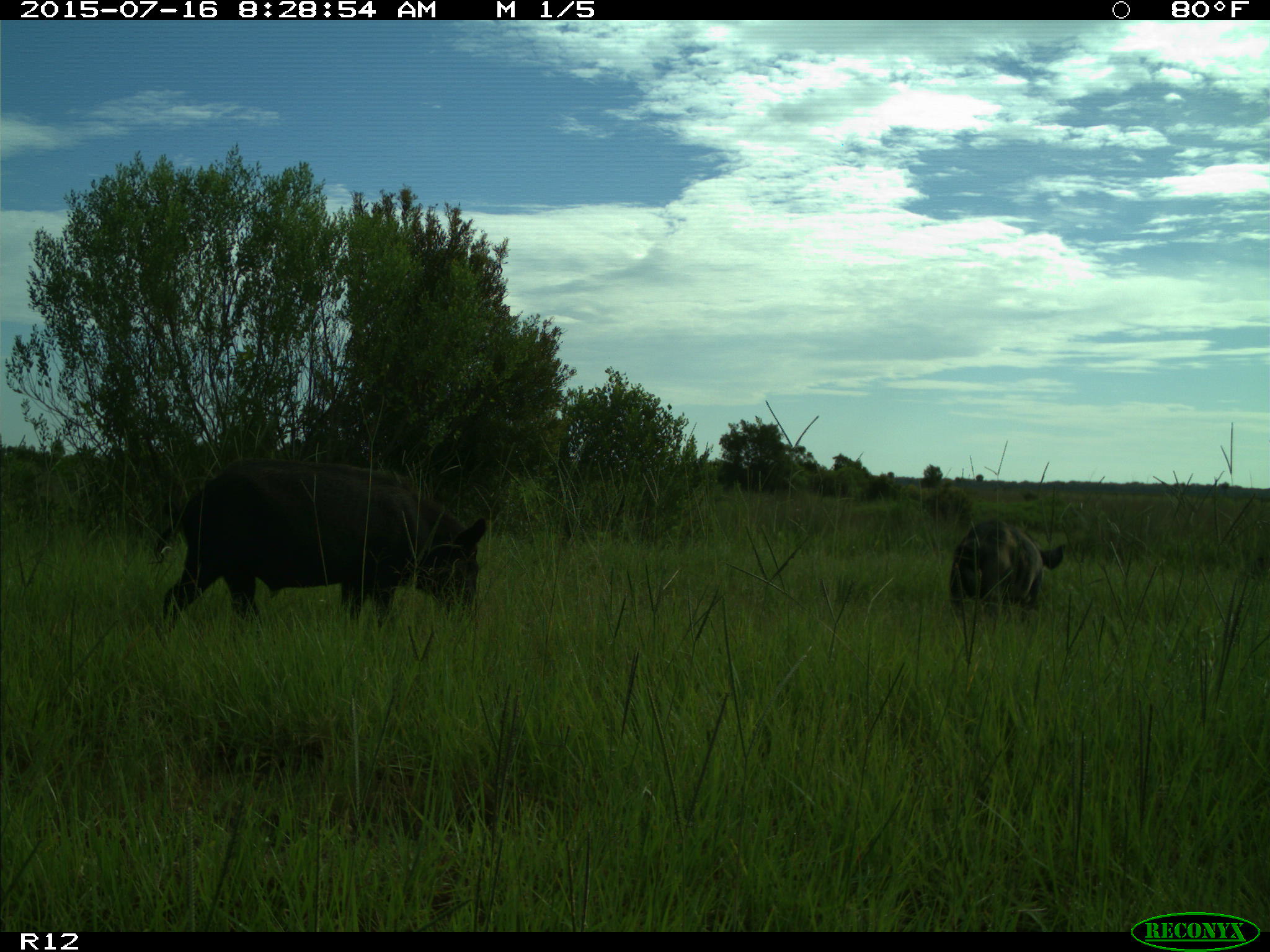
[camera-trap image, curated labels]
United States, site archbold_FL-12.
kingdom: Animalia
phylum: Chordata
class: Mammalia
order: Artiodactyla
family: Suidae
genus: Sus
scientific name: Sus scrofa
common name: wild boar